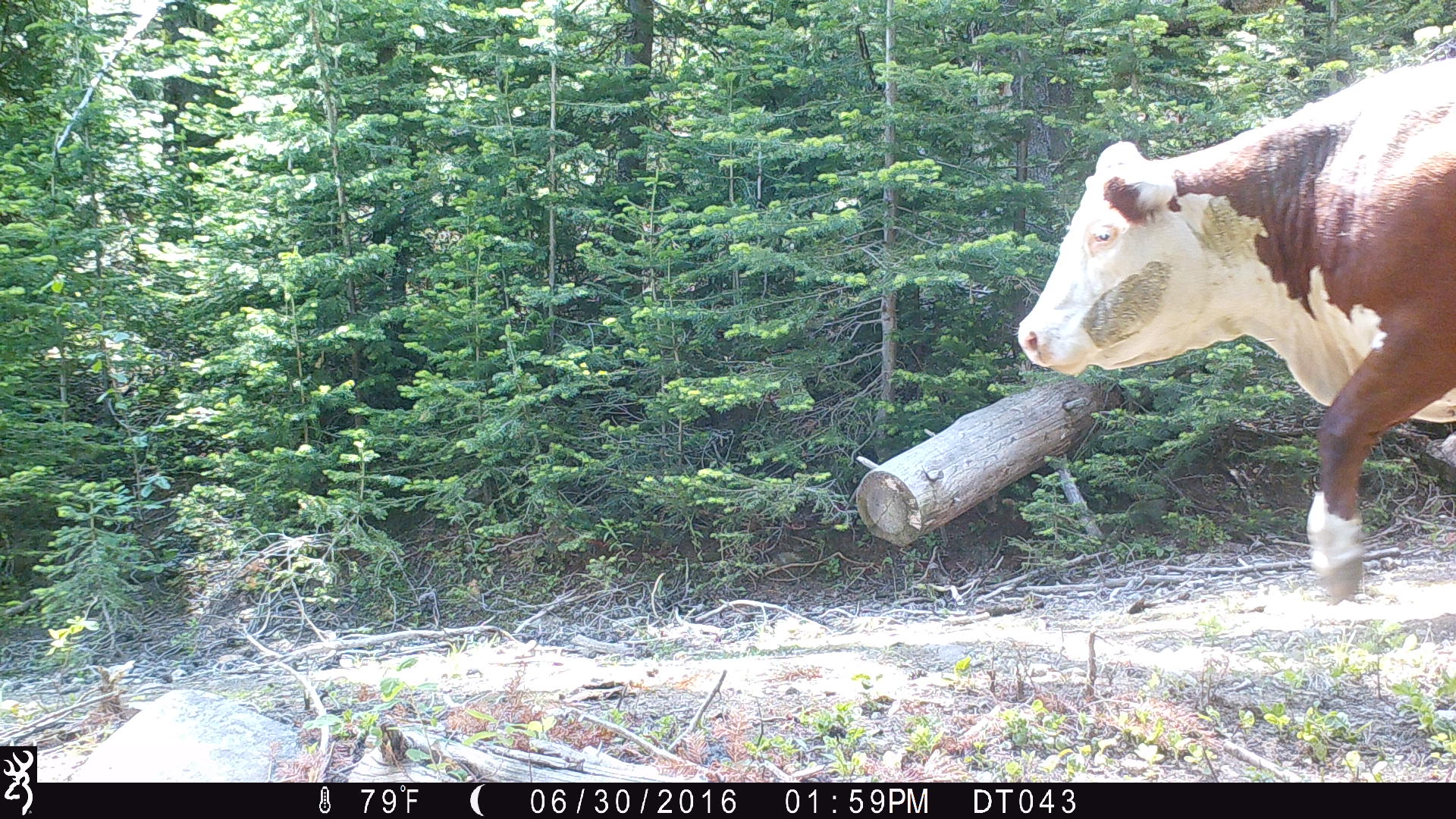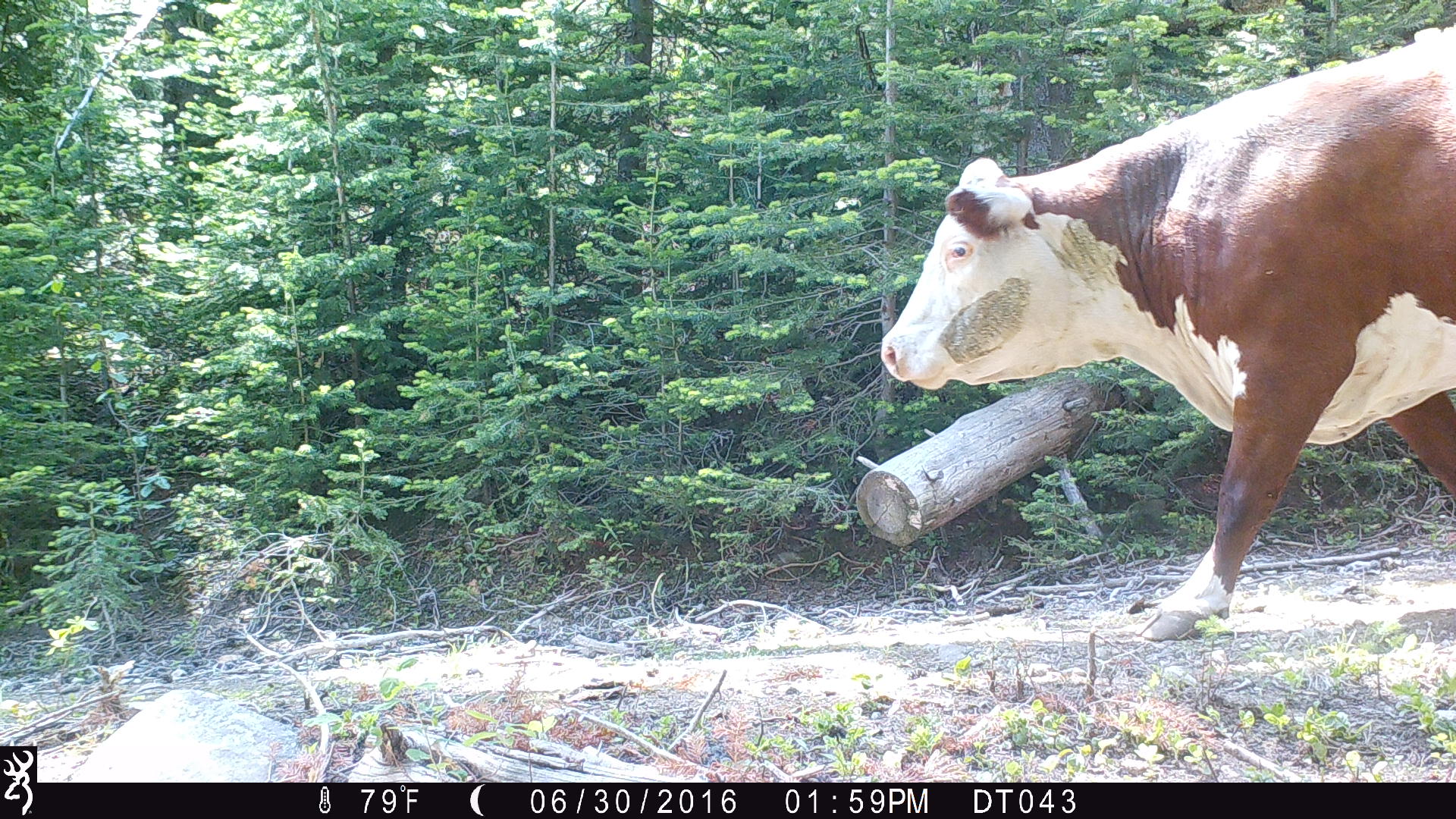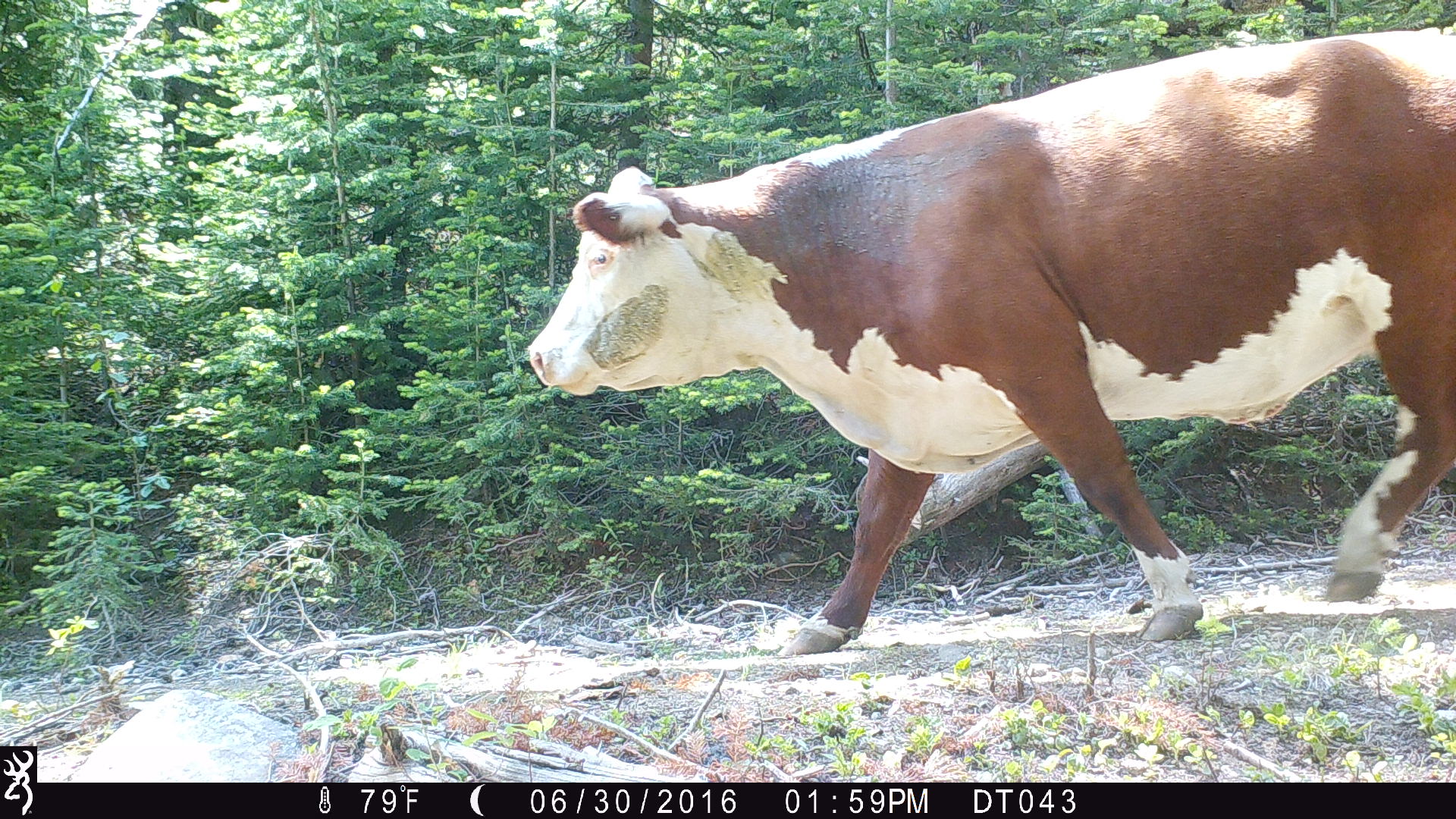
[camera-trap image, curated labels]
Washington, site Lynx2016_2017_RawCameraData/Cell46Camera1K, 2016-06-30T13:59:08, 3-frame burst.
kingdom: Animalia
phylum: Chordata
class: Mammalia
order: Artiodactyla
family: Bovidae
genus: Bos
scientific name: Bos taurus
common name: domestic cattle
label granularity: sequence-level